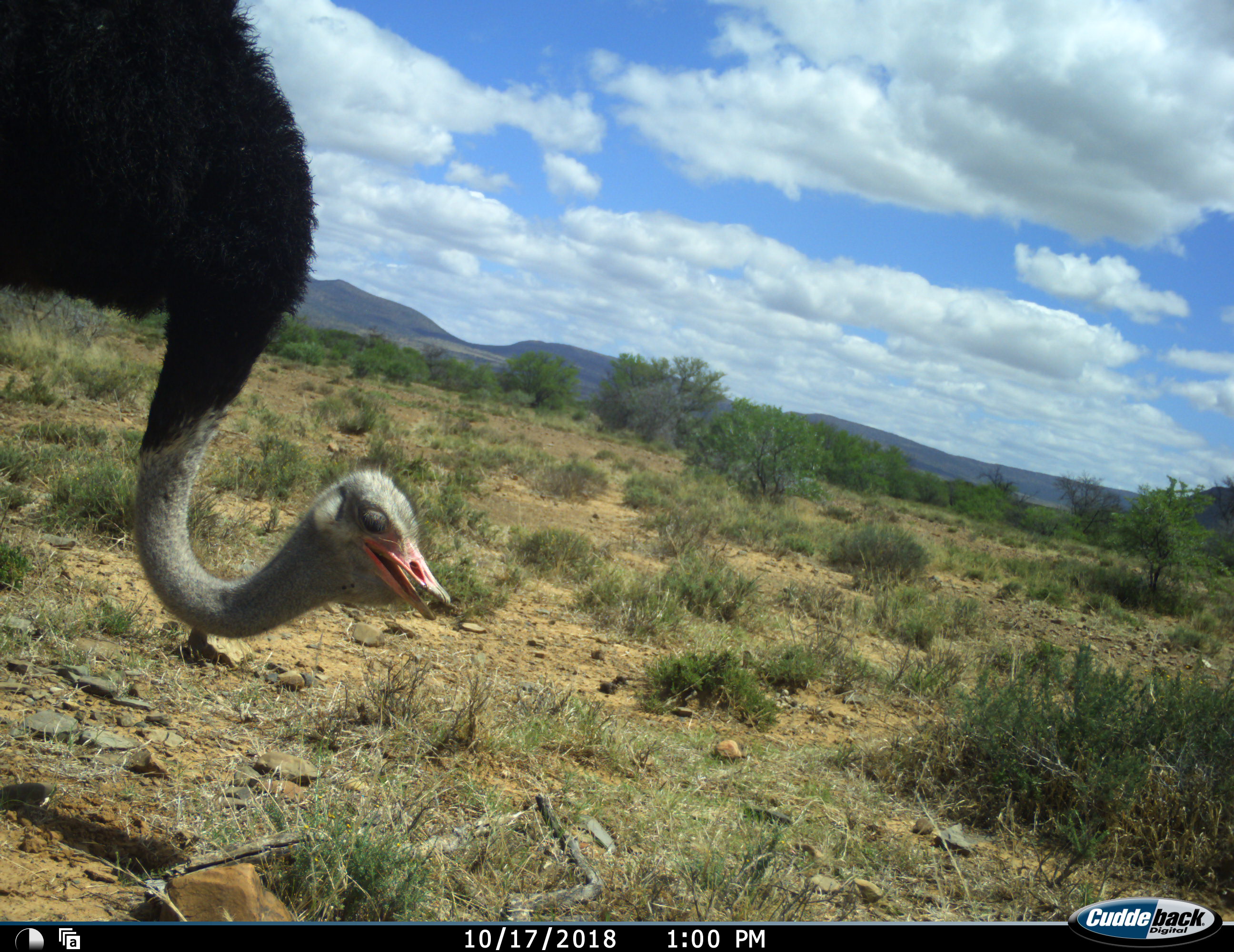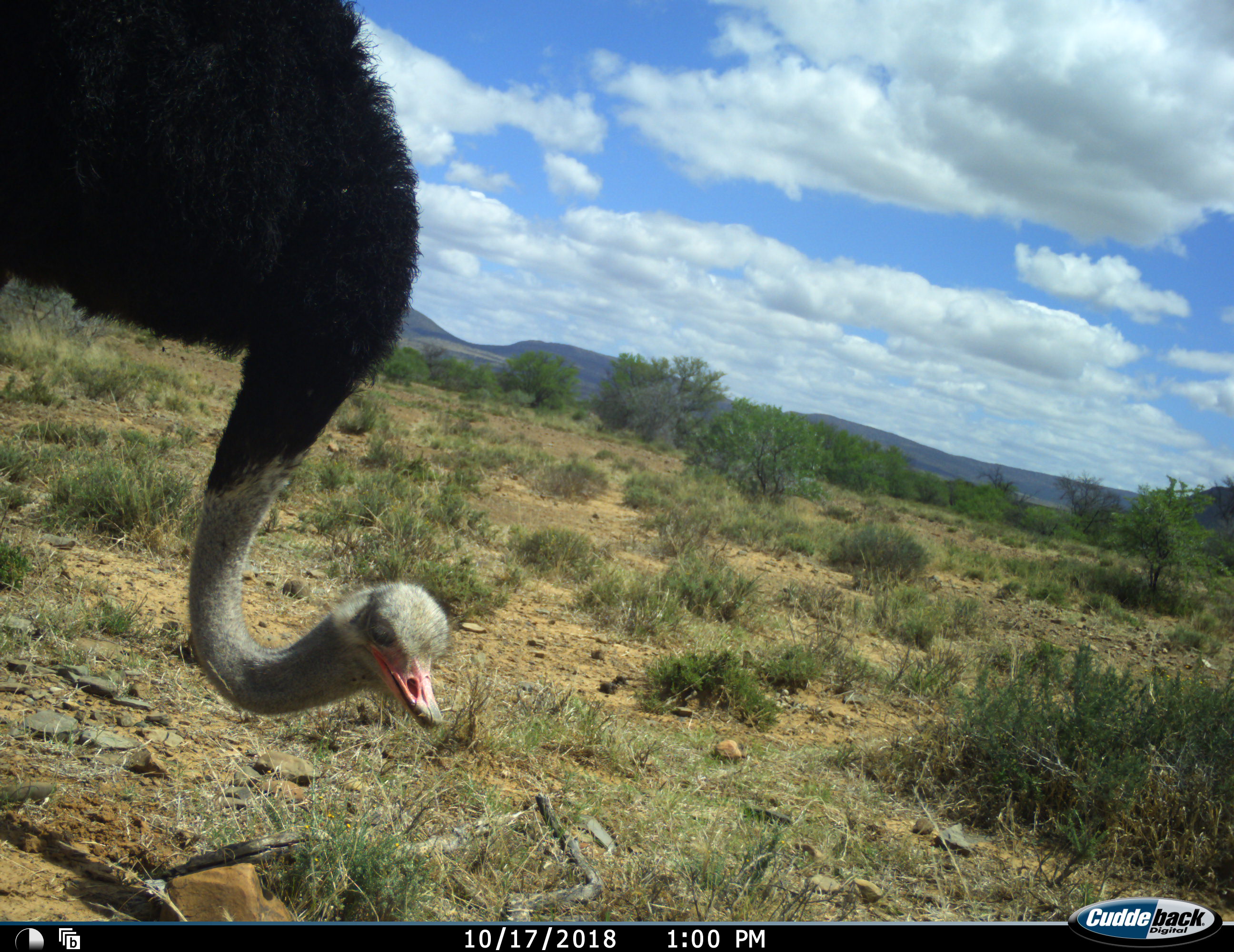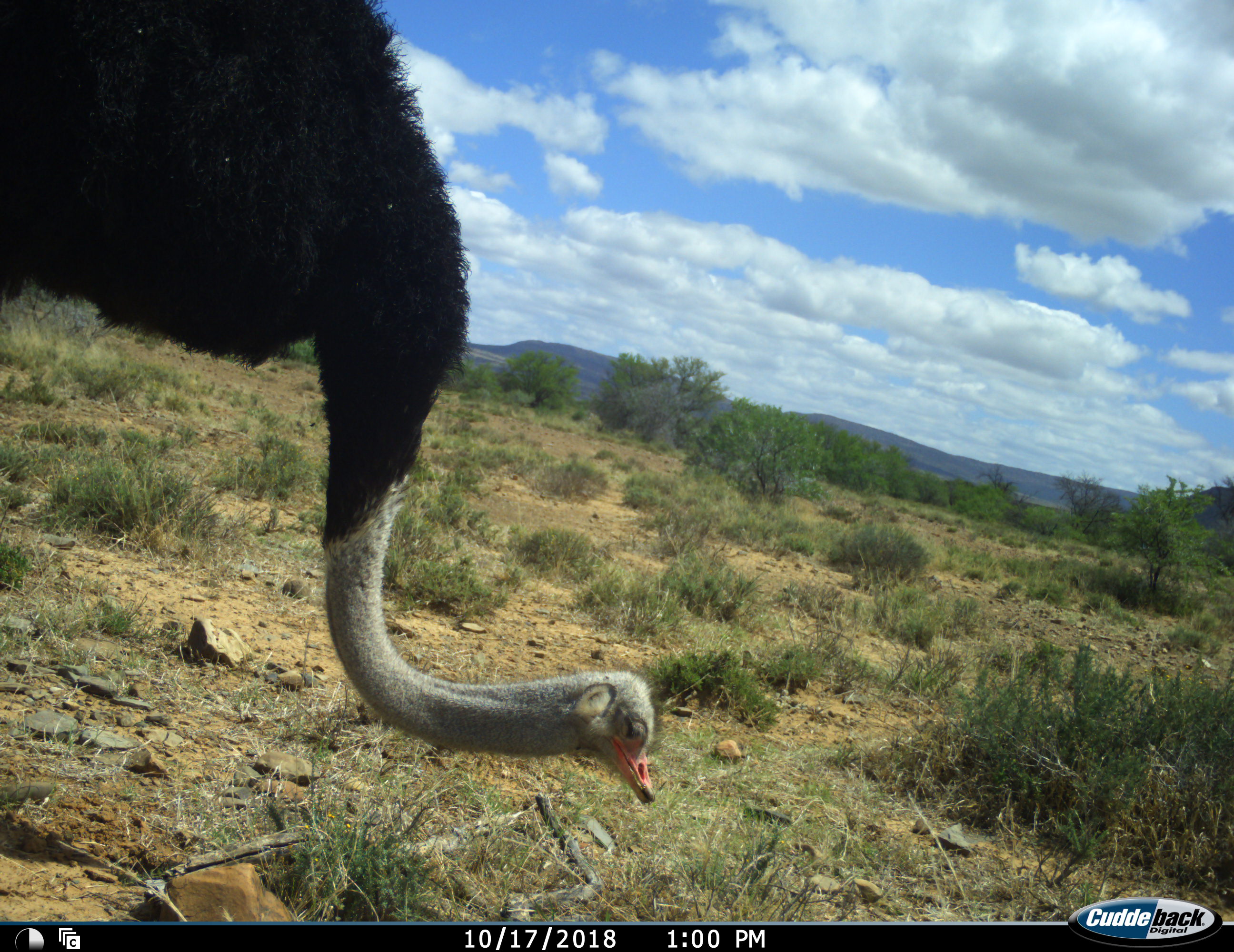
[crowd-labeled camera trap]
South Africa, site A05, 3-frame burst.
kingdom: Animalia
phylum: Chordata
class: Aves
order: Struthioniformes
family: Struthionidae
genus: Struthio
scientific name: Struthio camelus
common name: ostrich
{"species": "ostrich (Struthio camelus)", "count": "1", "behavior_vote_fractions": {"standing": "40%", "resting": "0%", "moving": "20%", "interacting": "0%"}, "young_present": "0%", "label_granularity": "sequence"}